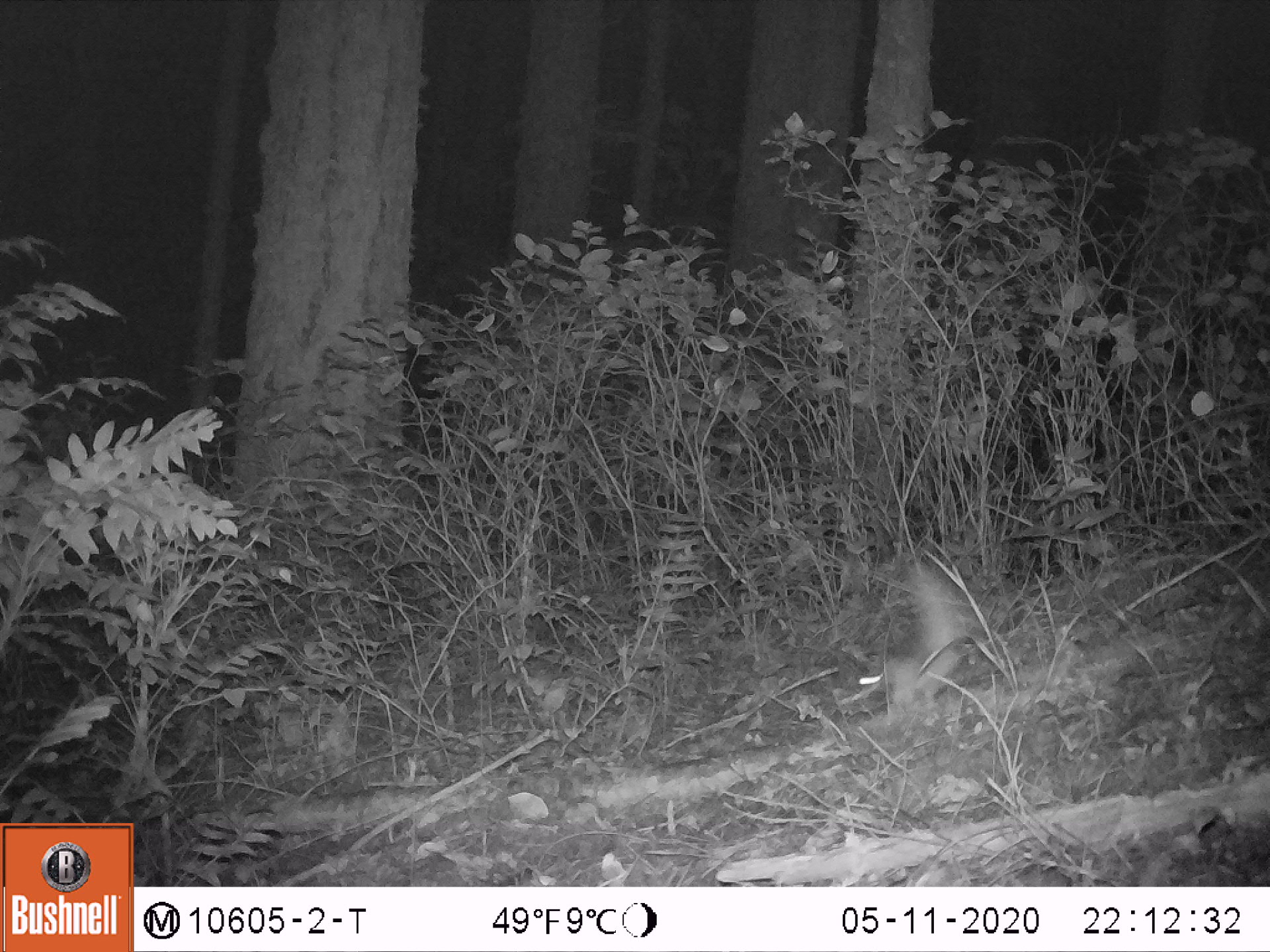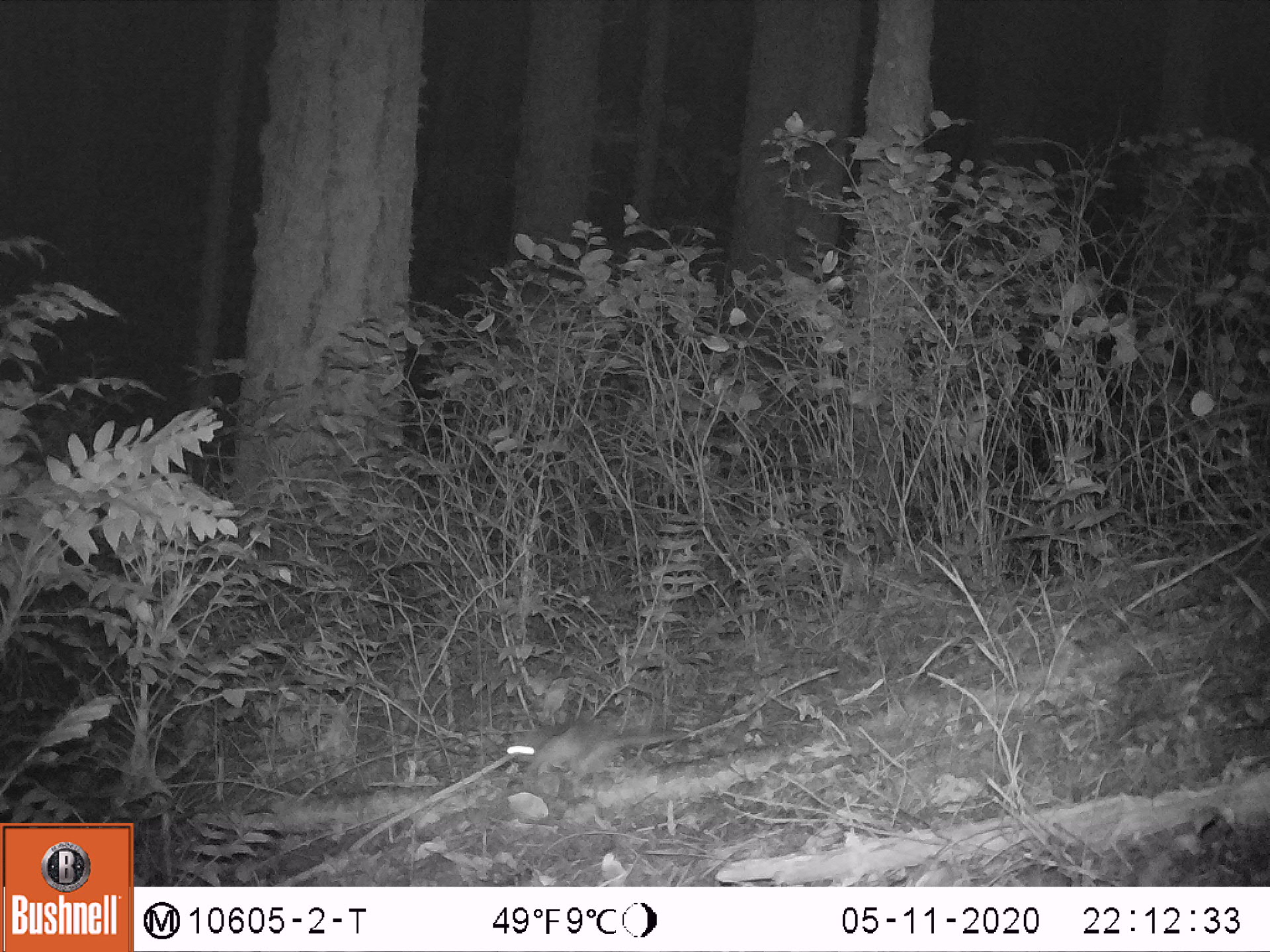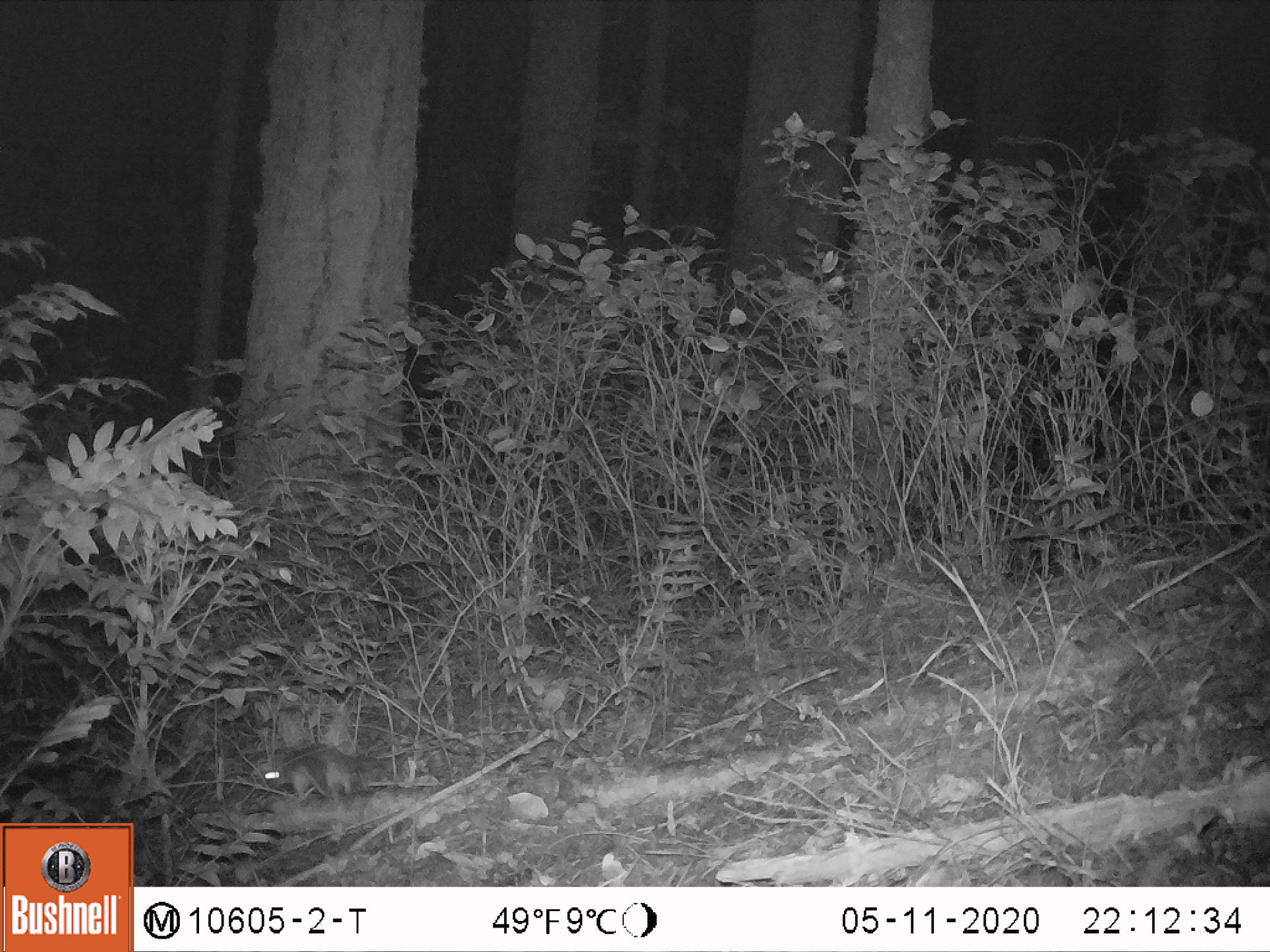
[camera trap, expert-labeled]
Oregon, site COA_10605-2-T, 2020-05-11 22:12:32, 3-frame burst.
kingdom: Animalia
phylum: Chordata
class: Mammalia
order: Rodentia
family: Sciuridae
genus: Glaucomys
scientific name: Glaucomys oregonensis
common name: humboldt's flying squirrel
Humboldt's flying squirrel (Glaucomys oregonensis).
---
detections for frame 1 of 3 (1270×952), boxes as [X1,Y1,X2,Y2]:
humboldt's flying squirrel: [846,551,978,724]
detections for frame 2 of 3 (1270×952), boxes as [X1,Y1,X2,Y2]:
humboldt's flying squirrel: [499,709,698,789]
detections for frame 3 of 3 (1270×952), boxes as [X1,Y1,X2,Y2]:
humboldt's flying squirrel: [249,743,398,805]